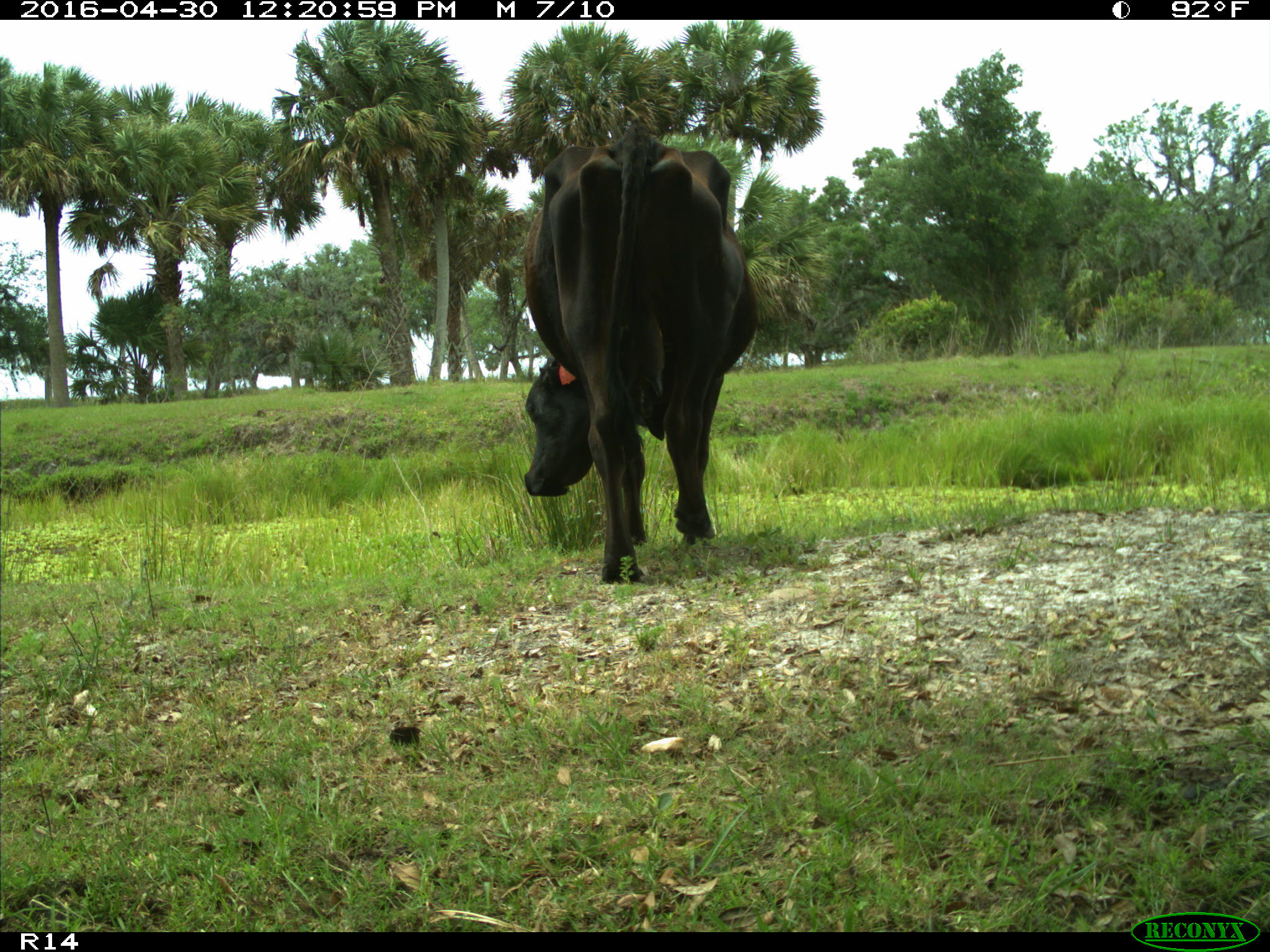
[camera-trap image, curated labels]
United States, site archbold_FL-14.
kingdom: Animalia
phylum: Chordata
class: Mammalia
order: Artiodactyla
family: Bovidae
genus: Bos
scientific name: Bos taurus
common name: domestic cow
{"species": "Bos taurus (domestic cow)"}